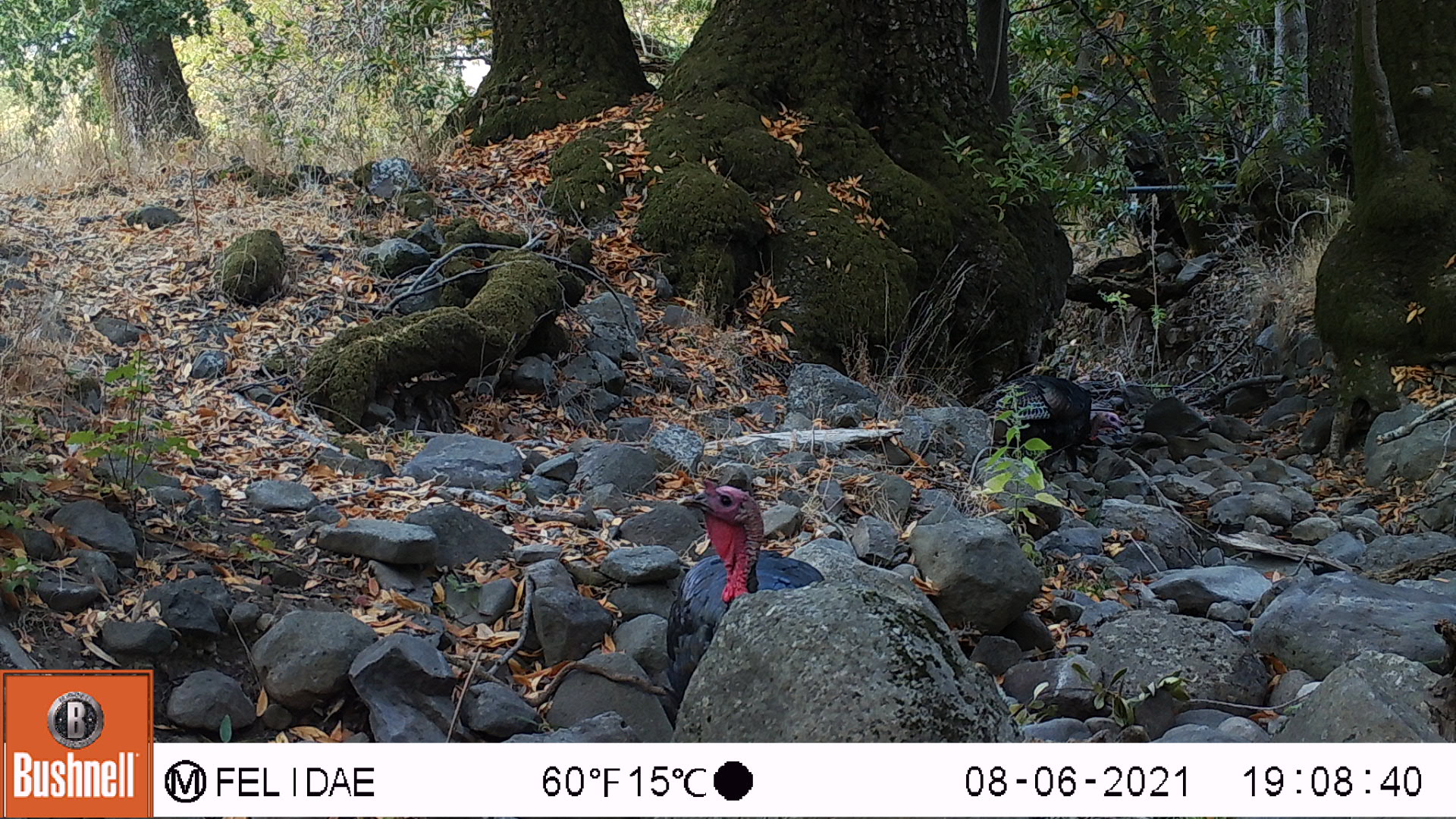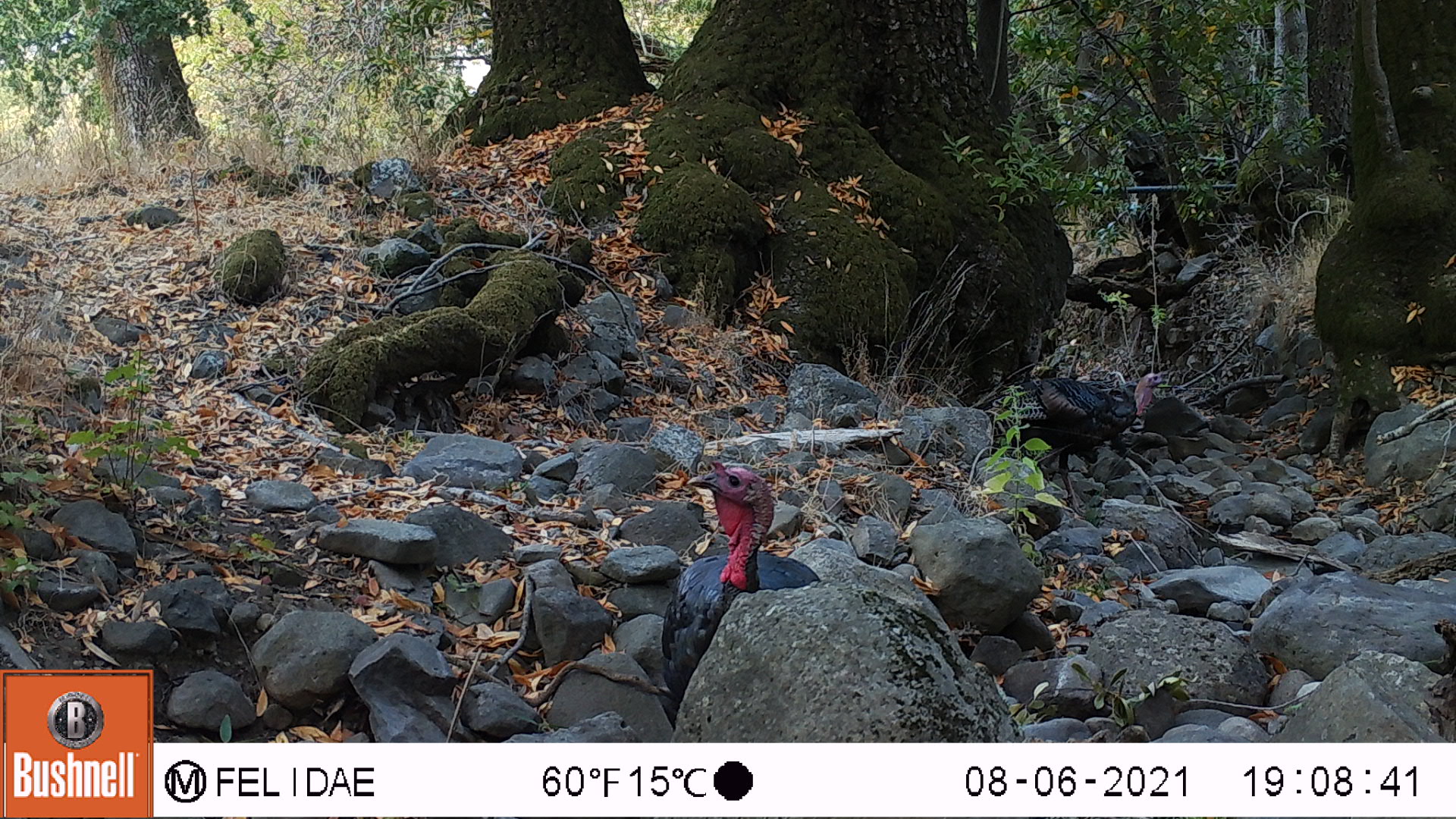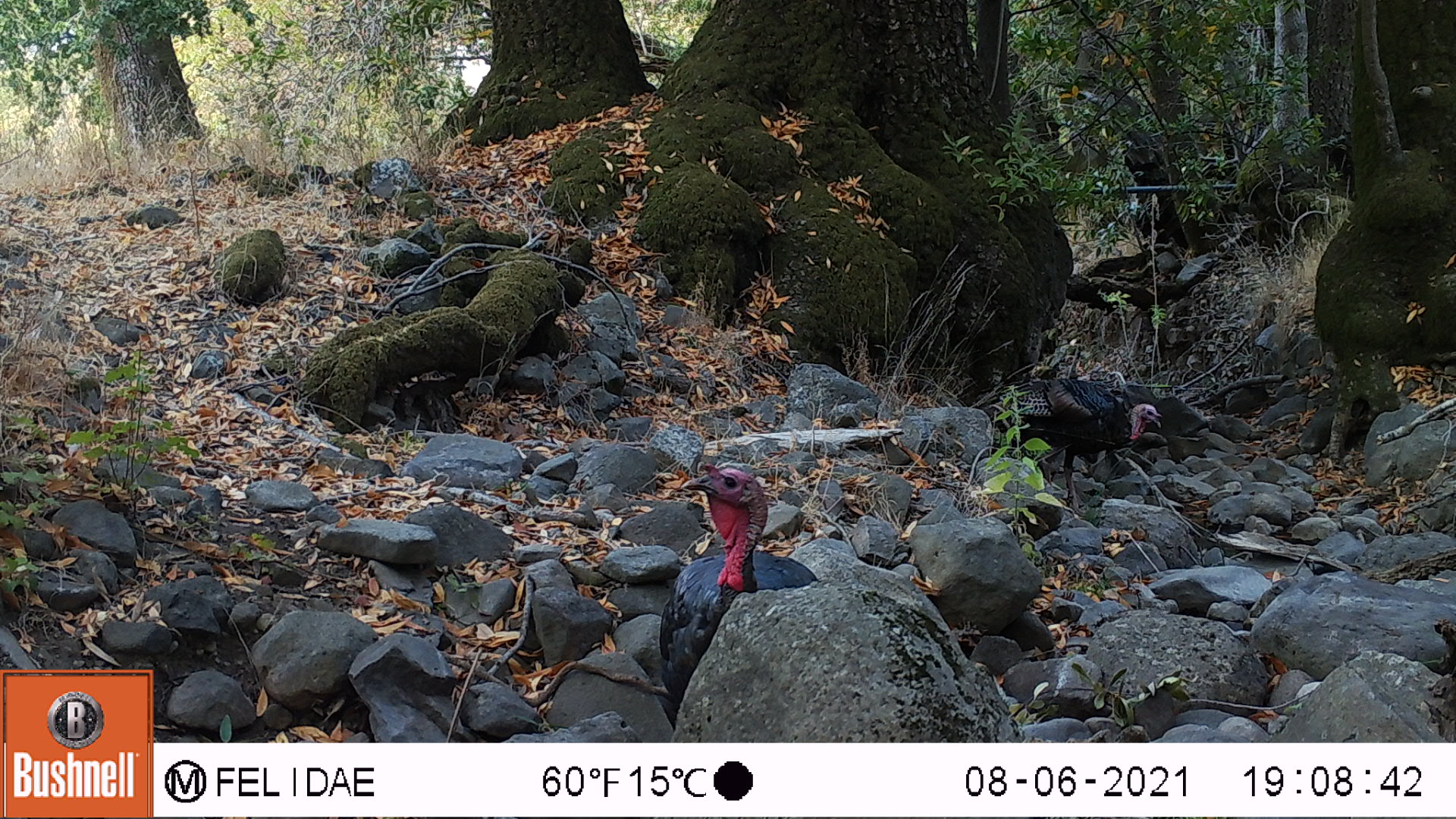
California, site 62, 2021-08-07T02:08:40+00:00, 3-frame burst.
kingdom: Animalia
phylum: Chordata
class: Aves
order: Galliformes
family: Phasianidae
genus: Meleagris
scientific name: Meleagris gallopavo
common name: turkey